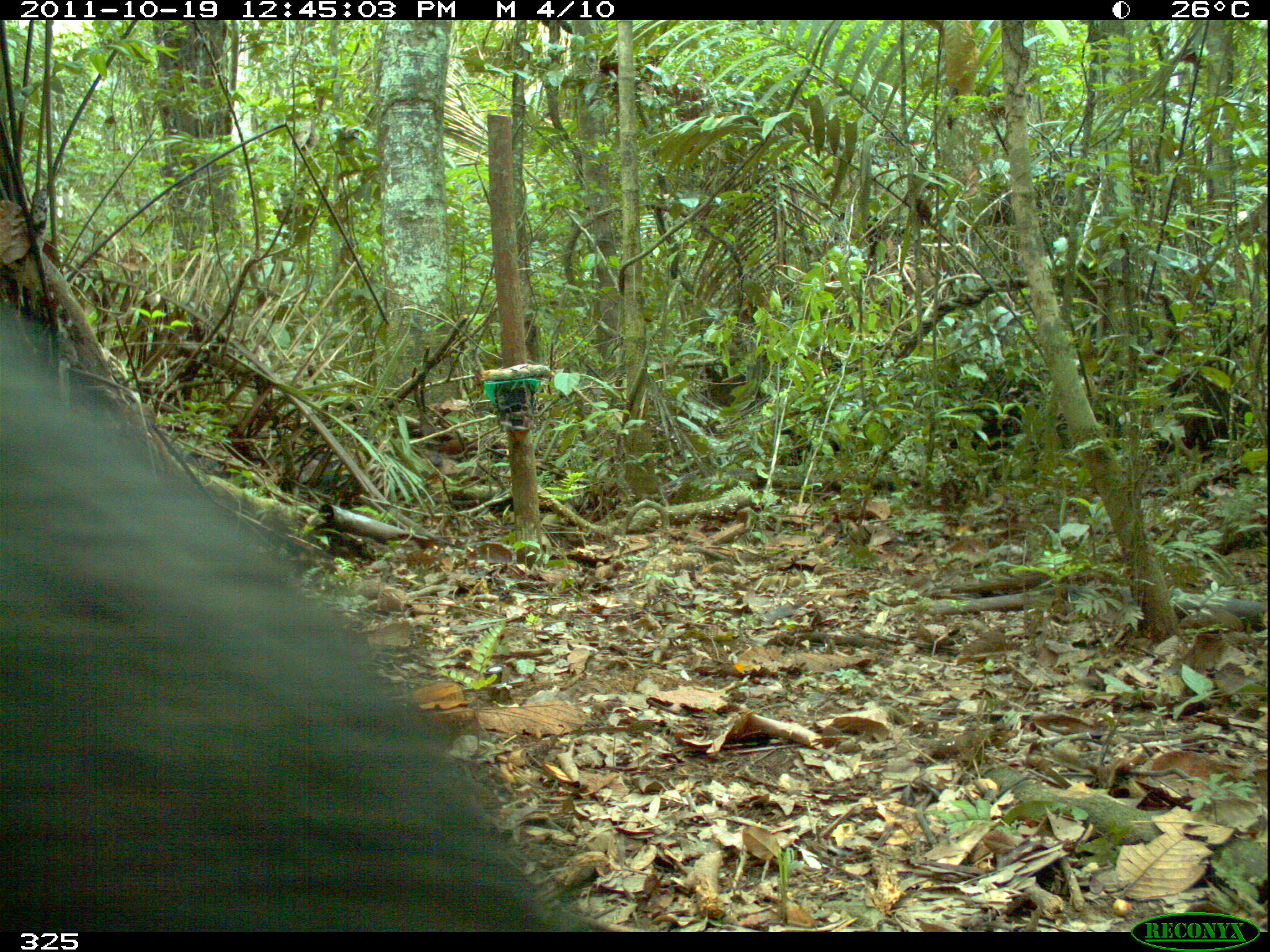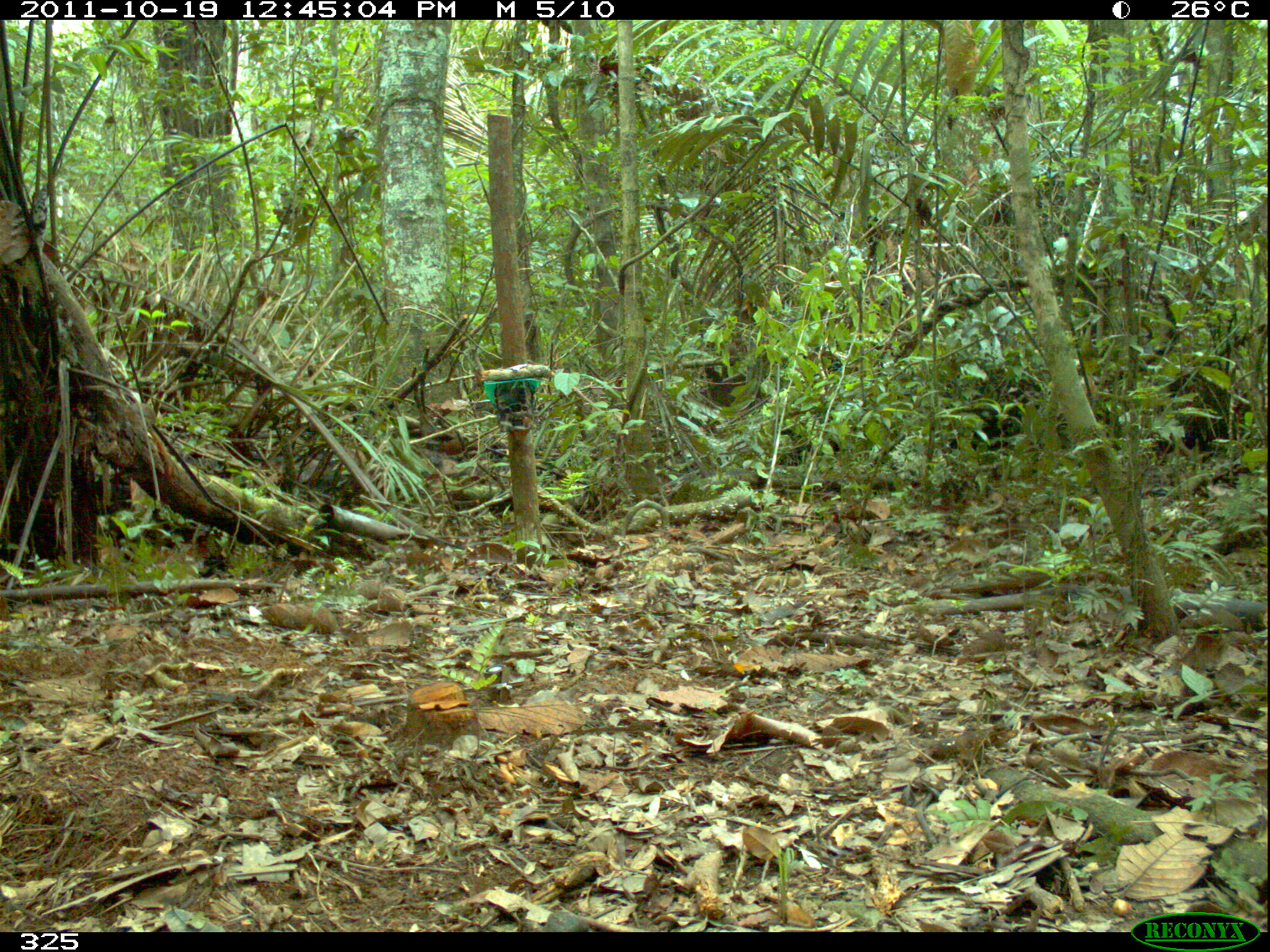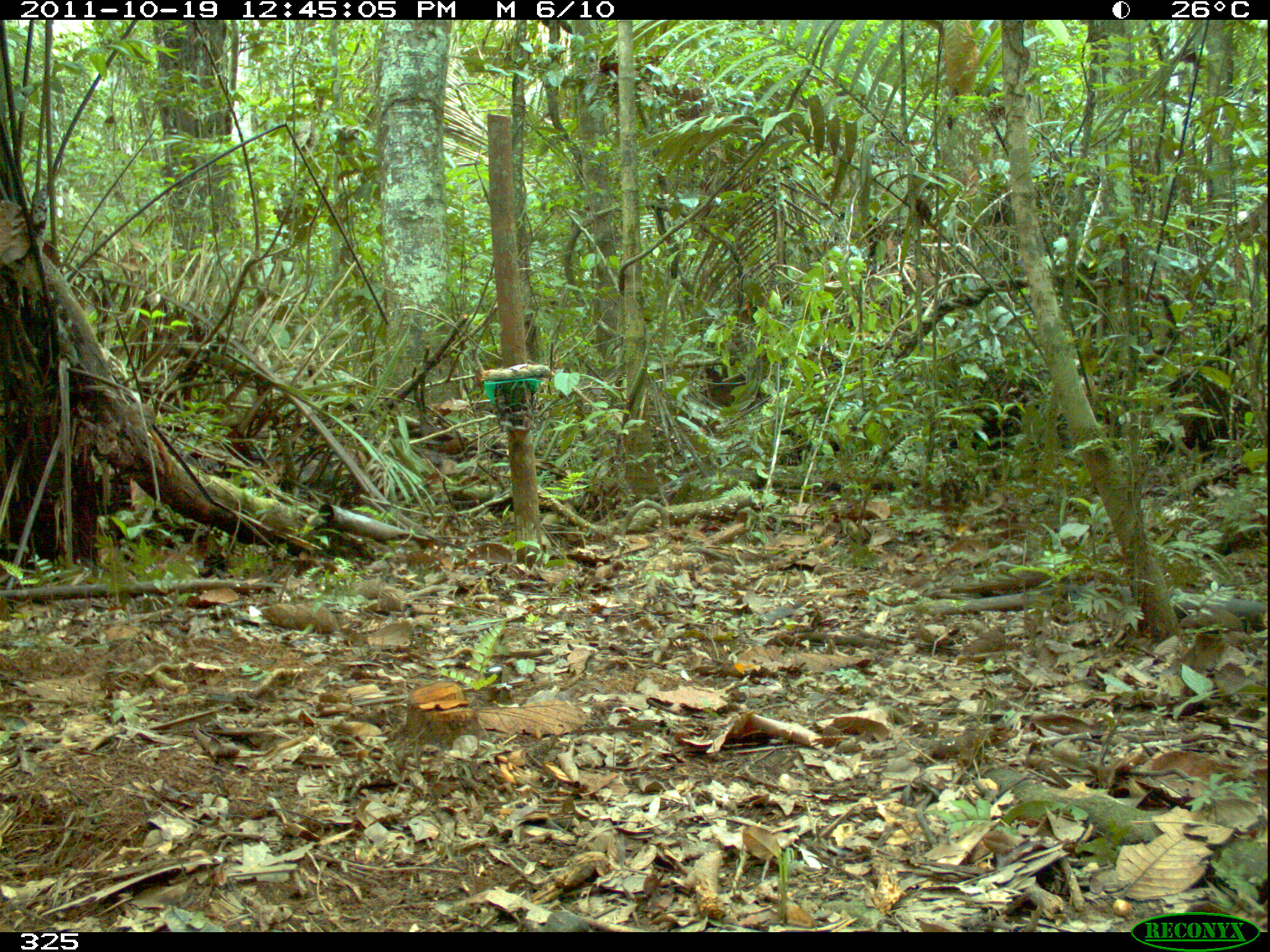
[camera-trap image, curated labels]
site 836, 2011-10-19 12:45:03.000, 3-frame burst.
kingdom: Animalia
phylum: Chordata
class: Mammalia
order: Artiodactyla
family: Tayassuidae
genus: Tayassu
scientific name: Tayassu pecari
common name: white-lipped peccary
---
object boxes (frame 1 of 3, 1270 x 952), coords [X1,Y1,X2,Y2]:
tayassu pecari: [0,296,608,928]